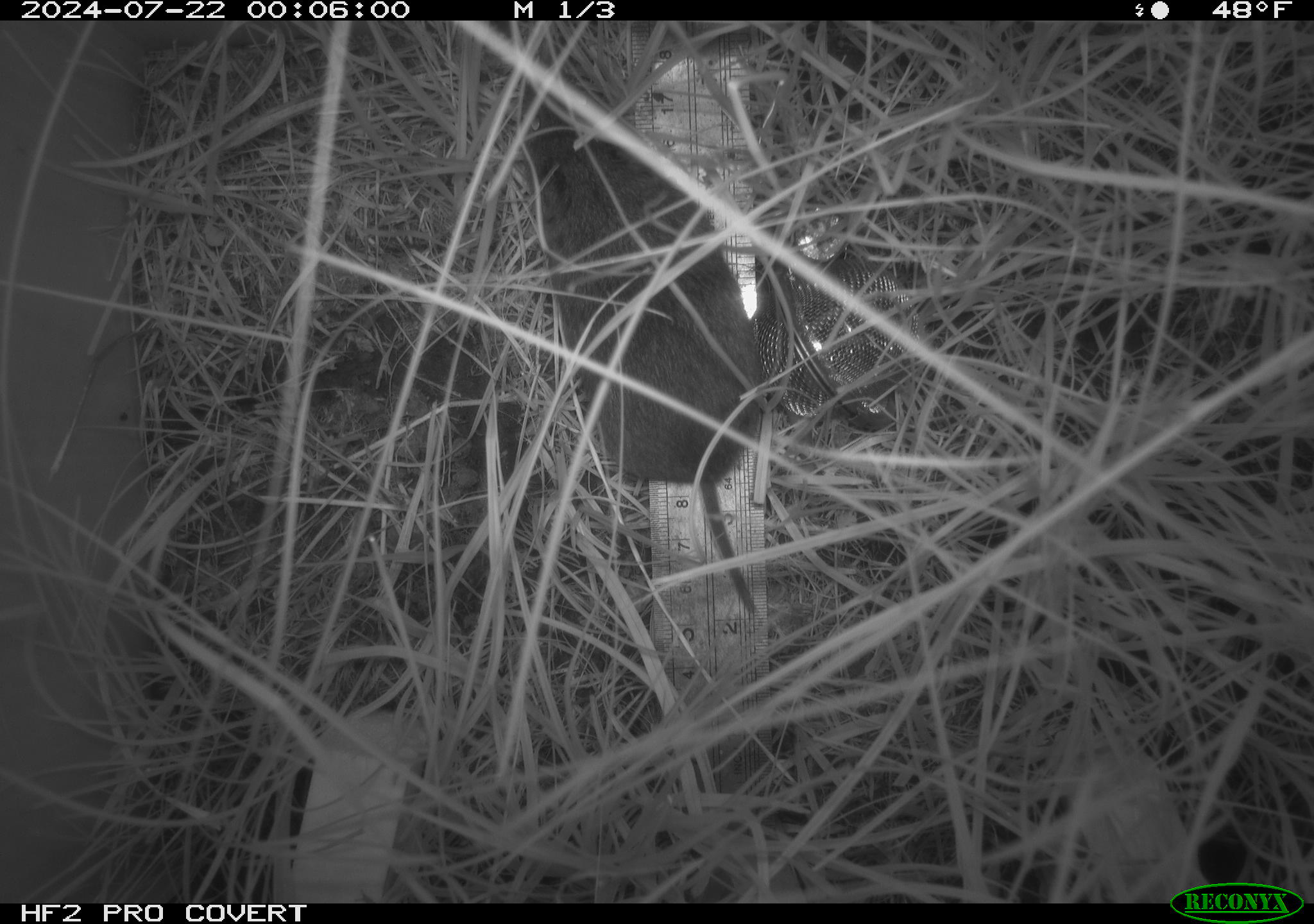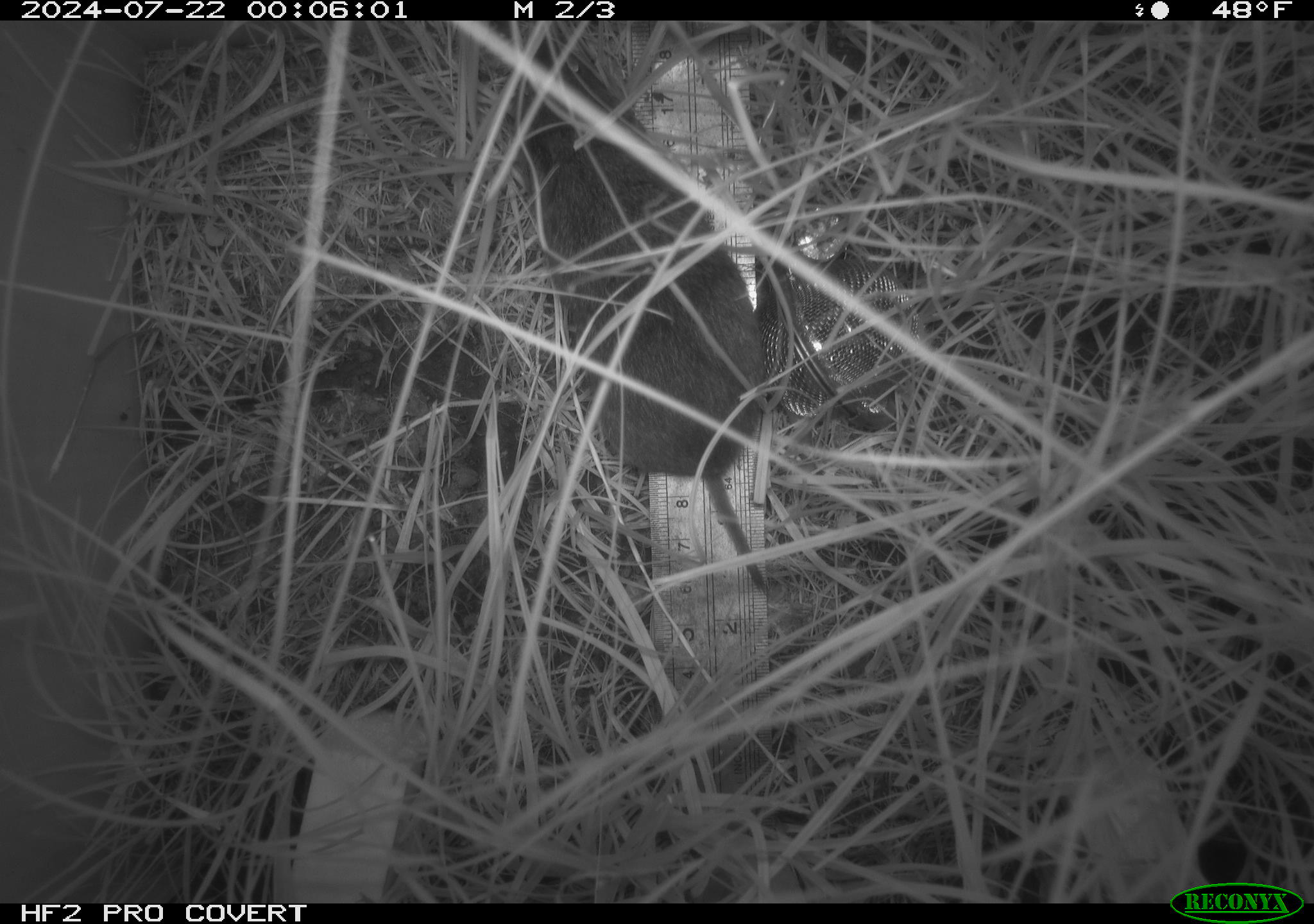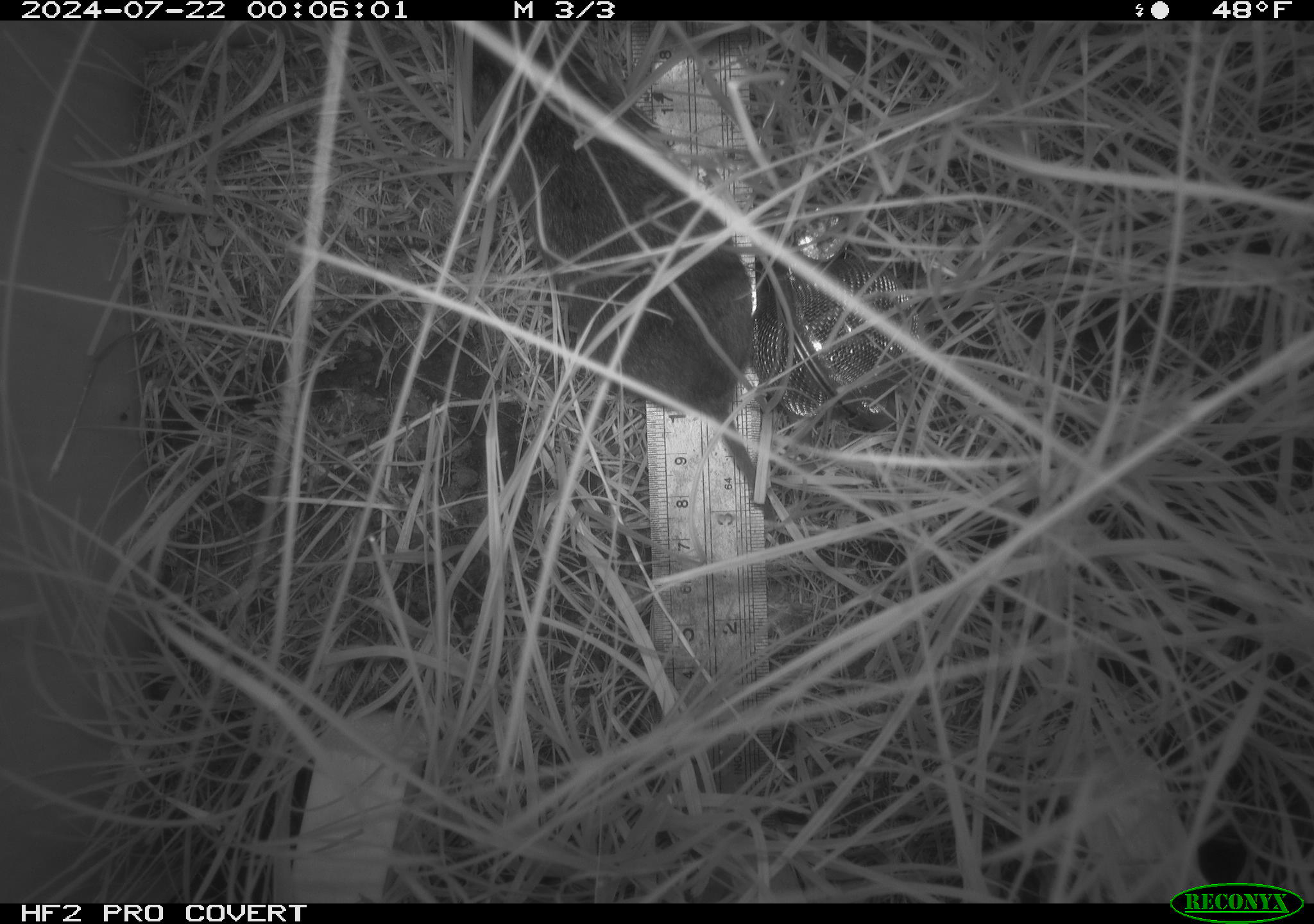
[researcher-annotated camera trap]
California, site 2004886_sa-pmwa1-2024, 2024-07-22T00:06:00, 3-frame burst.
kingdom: Animalia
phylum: Chordata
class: Mammalia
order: Rodentia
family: Cricetidae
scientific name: Arvicolinae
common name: voles, lemmings, and muskrats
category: arvicolinae subfamily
Arvicolinae subfamily (voles, lemmings, and muskrats) (Arvicolinae).